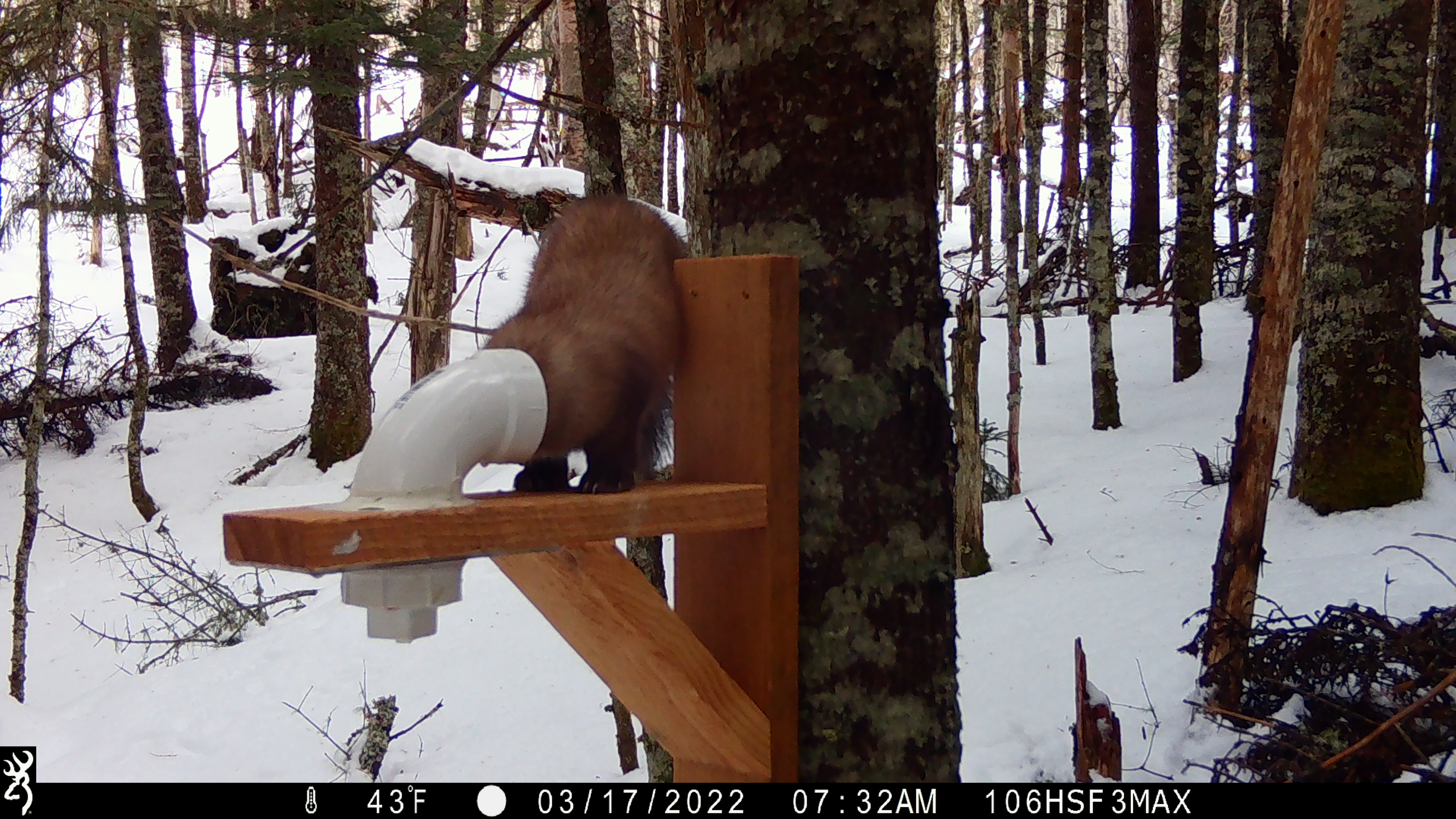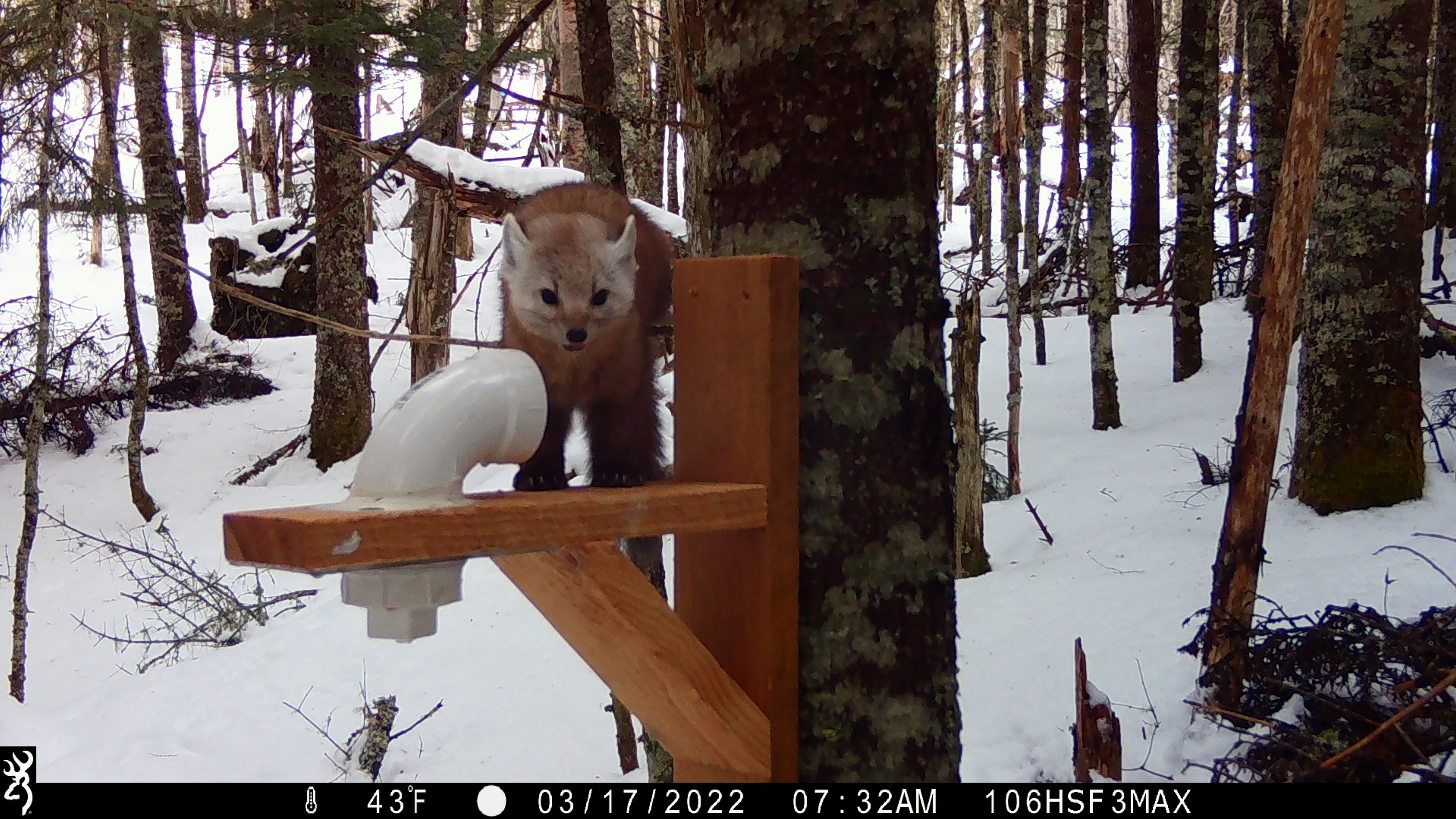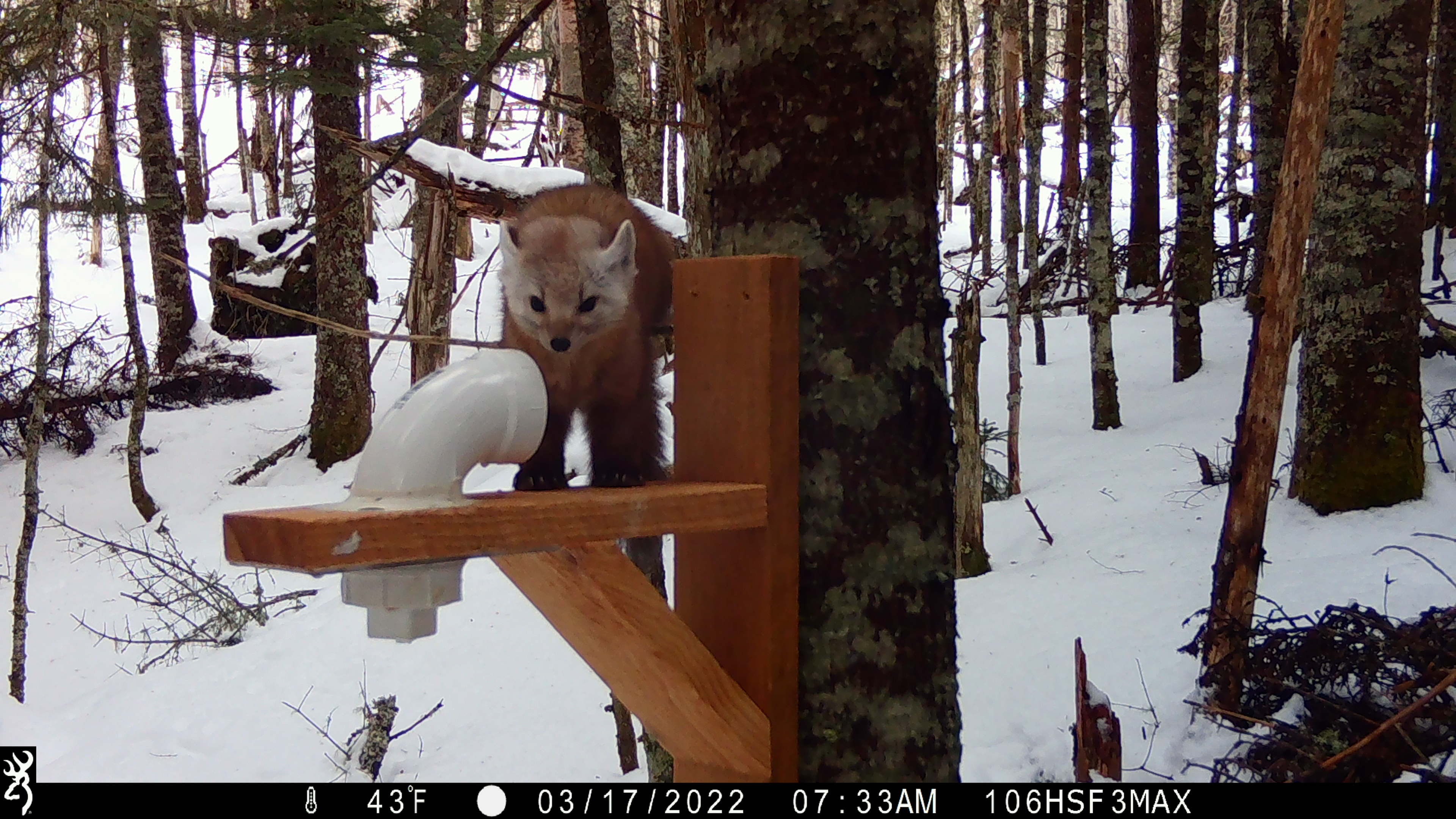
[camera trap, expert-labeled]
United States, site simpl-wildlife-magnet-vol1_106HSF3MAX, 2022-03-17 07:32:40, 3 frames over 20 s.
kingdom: Animalia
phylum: Chordata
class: Mammalia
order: Carnivora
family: Mustelidae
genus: Martes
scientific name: Martes americana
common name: american marten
American marten (Martes americana).